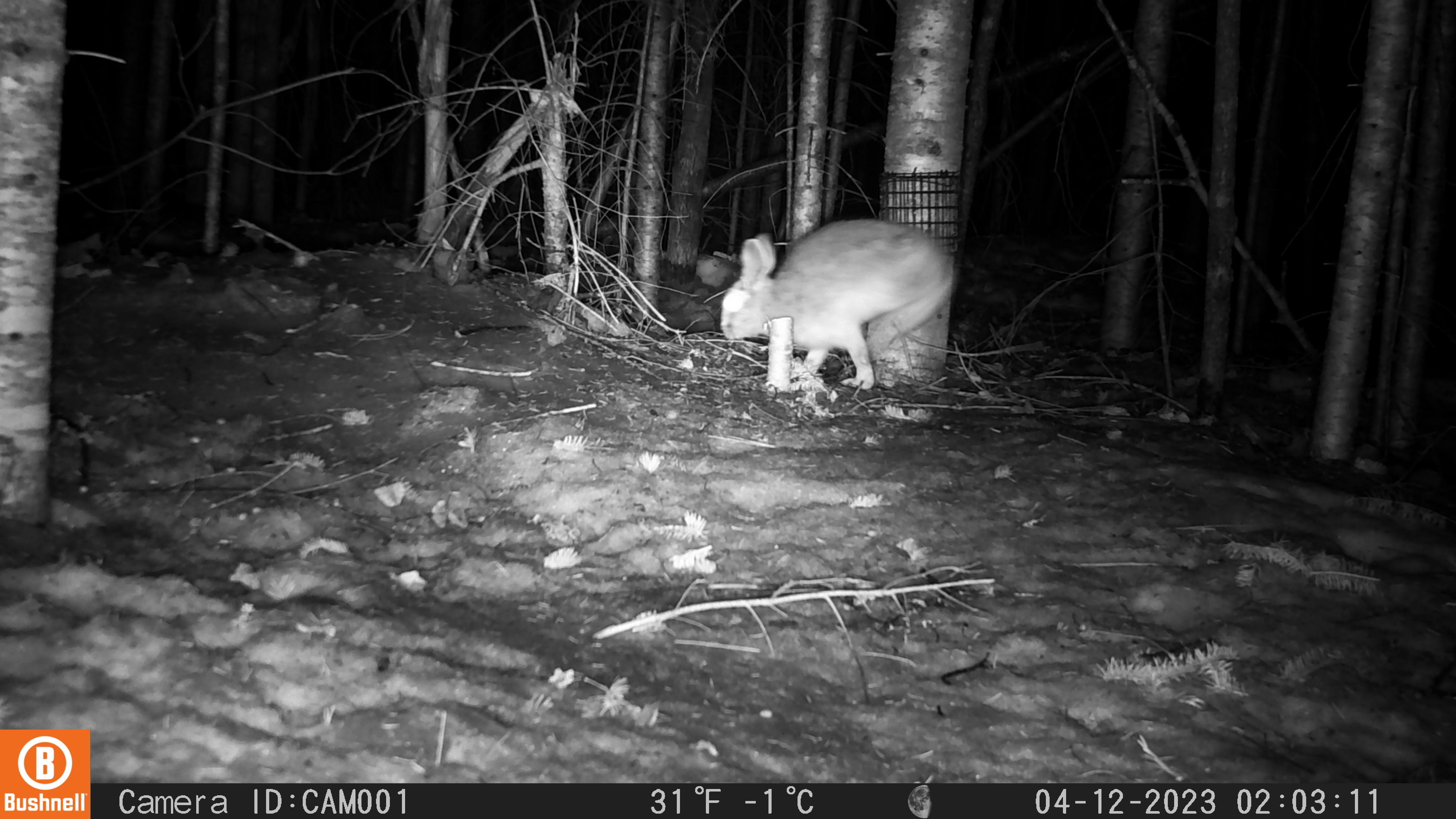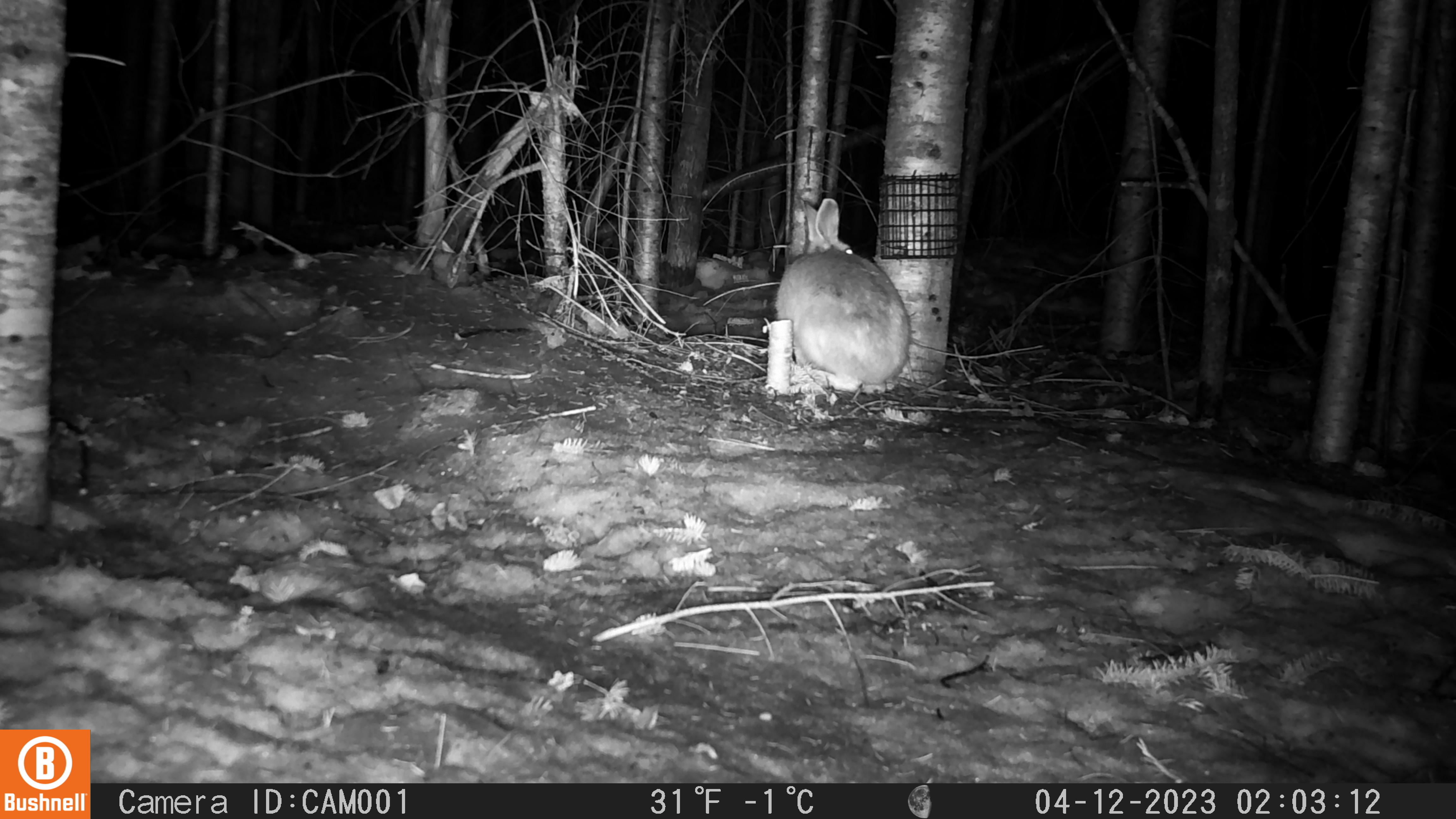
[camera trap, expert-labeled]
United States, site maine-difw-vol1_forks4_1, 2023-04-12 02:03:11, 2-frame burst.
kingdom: Animalia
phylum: Chordata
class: Mammalia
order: Lagomorpha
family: Leporidae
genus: Lepus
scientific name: Lepus americanus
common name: snowshoe hare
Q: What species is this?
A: Snowshoe hare (Lepus americanus).